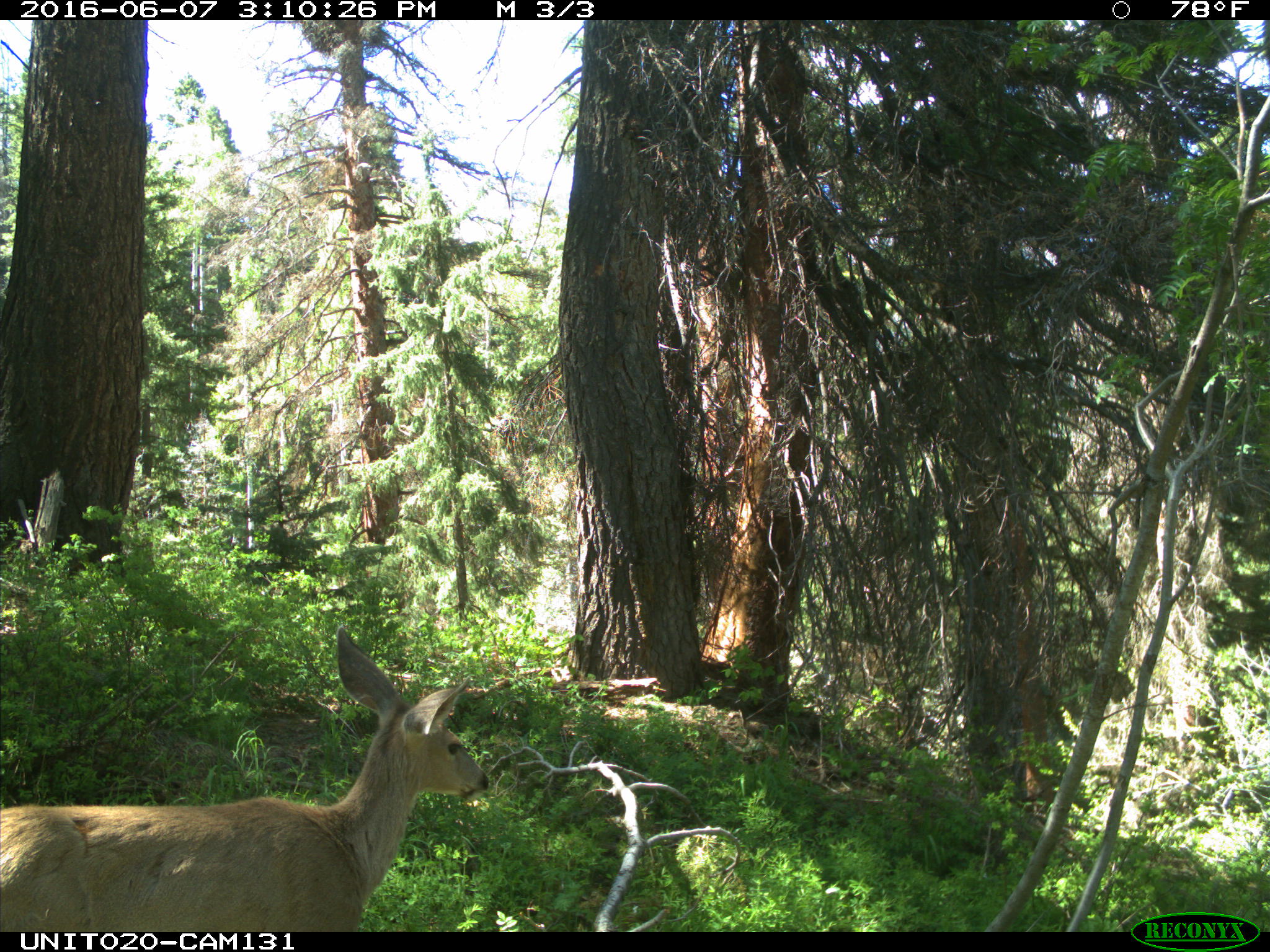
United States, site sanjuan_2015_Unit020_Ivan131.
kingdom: Animalia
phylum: Chordata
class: Mammalia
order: Artiodactyla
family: Cervidae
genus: Odocoileus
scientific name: Odocoileus hemionus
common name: mule deer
Odocoileus hemionus (mule deer).